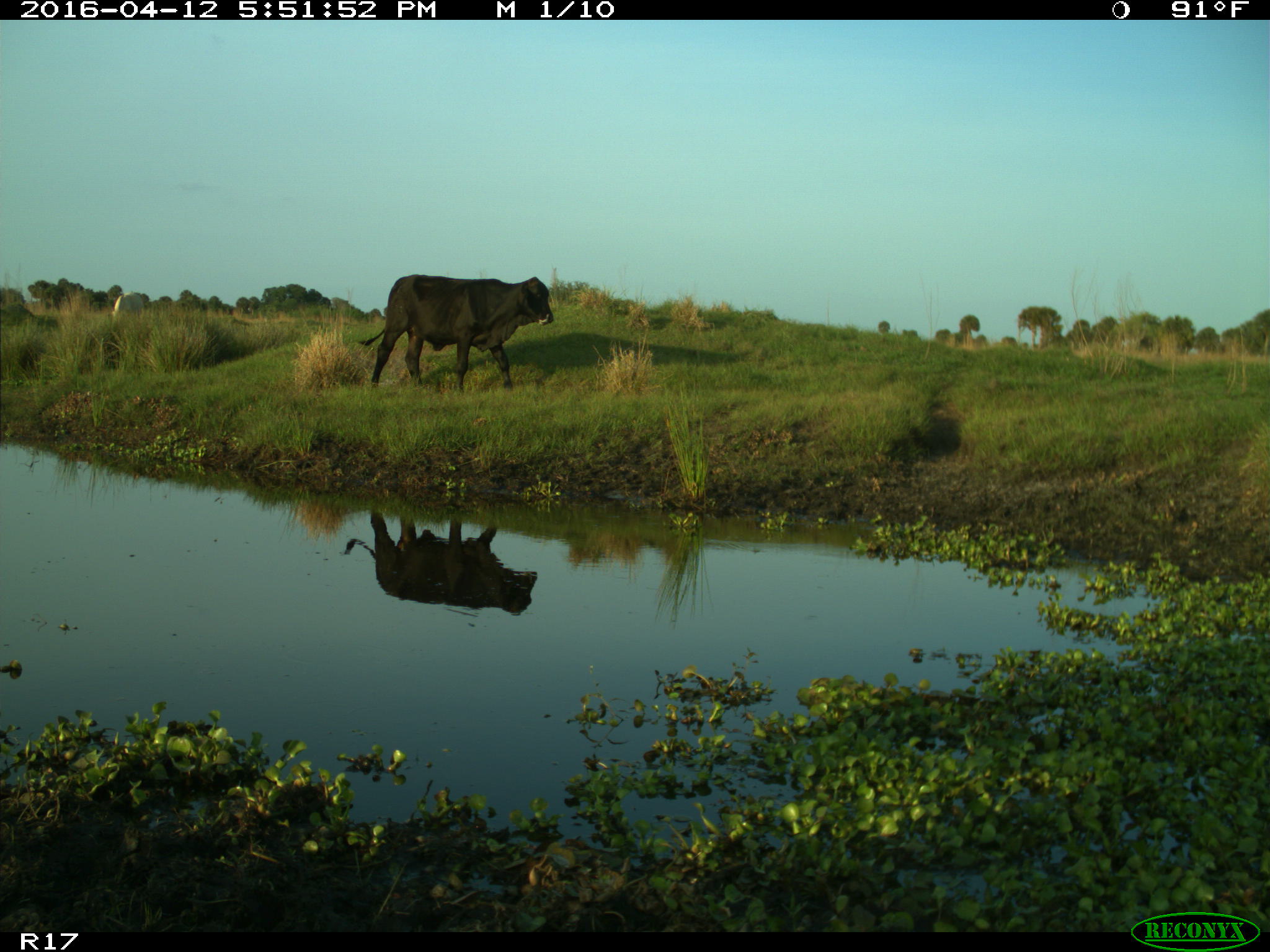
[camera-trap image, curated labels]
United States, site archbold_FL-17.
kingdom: Animalia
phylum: Chordata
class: Mammalia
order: Artiodactyla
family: Bovidae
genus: Bos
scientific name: Bos taurus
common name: domestic cow